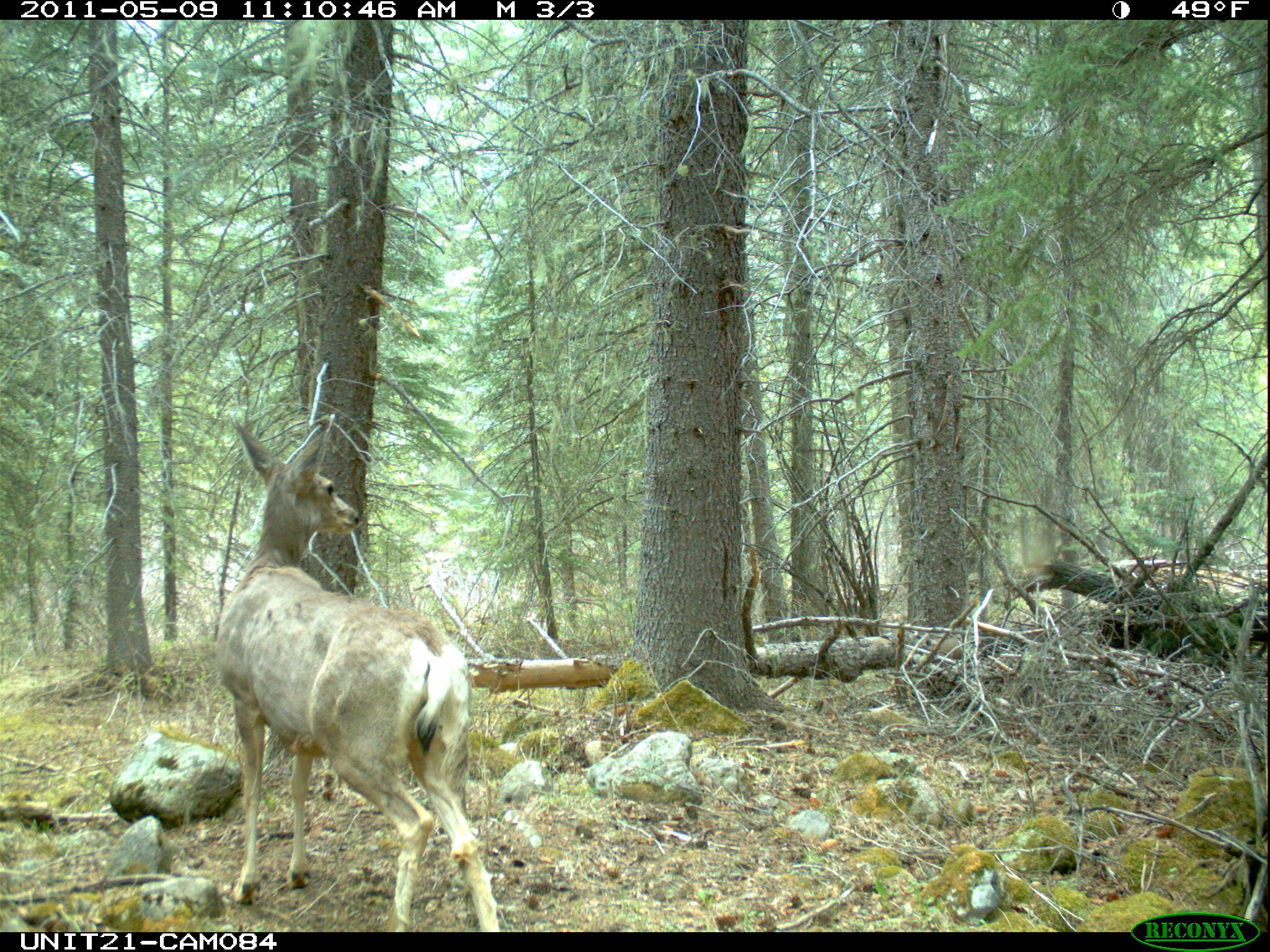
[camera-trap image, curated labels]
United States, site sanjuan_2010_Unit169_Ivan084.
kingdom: Animalia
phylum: Chordata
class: Mammalia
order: Artiodactyla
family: Cervidae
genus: Odocoileus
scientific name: Odocoileus hemionus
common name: mule deer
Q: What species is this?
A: Odocoileus hemionus (mule deer).